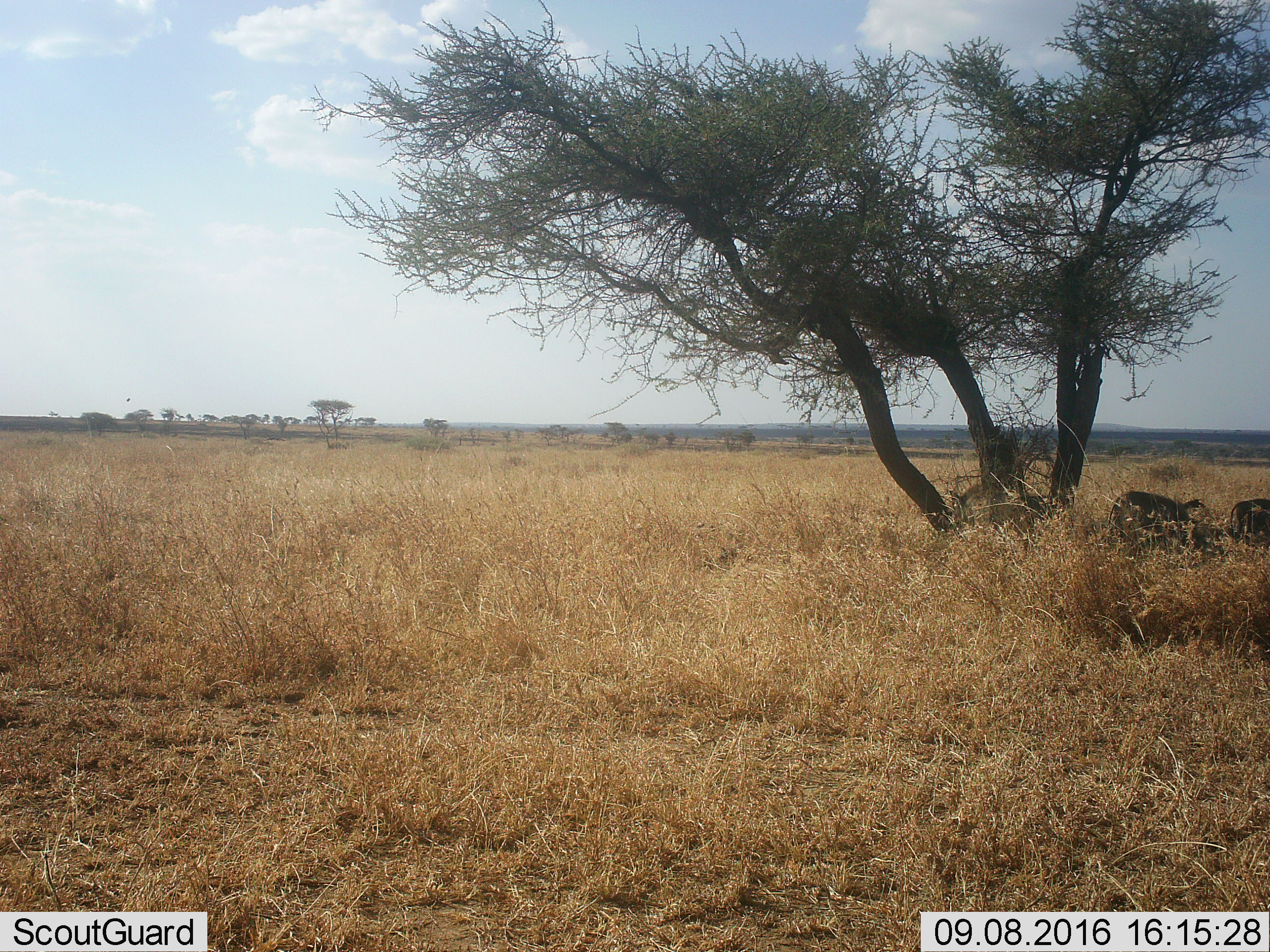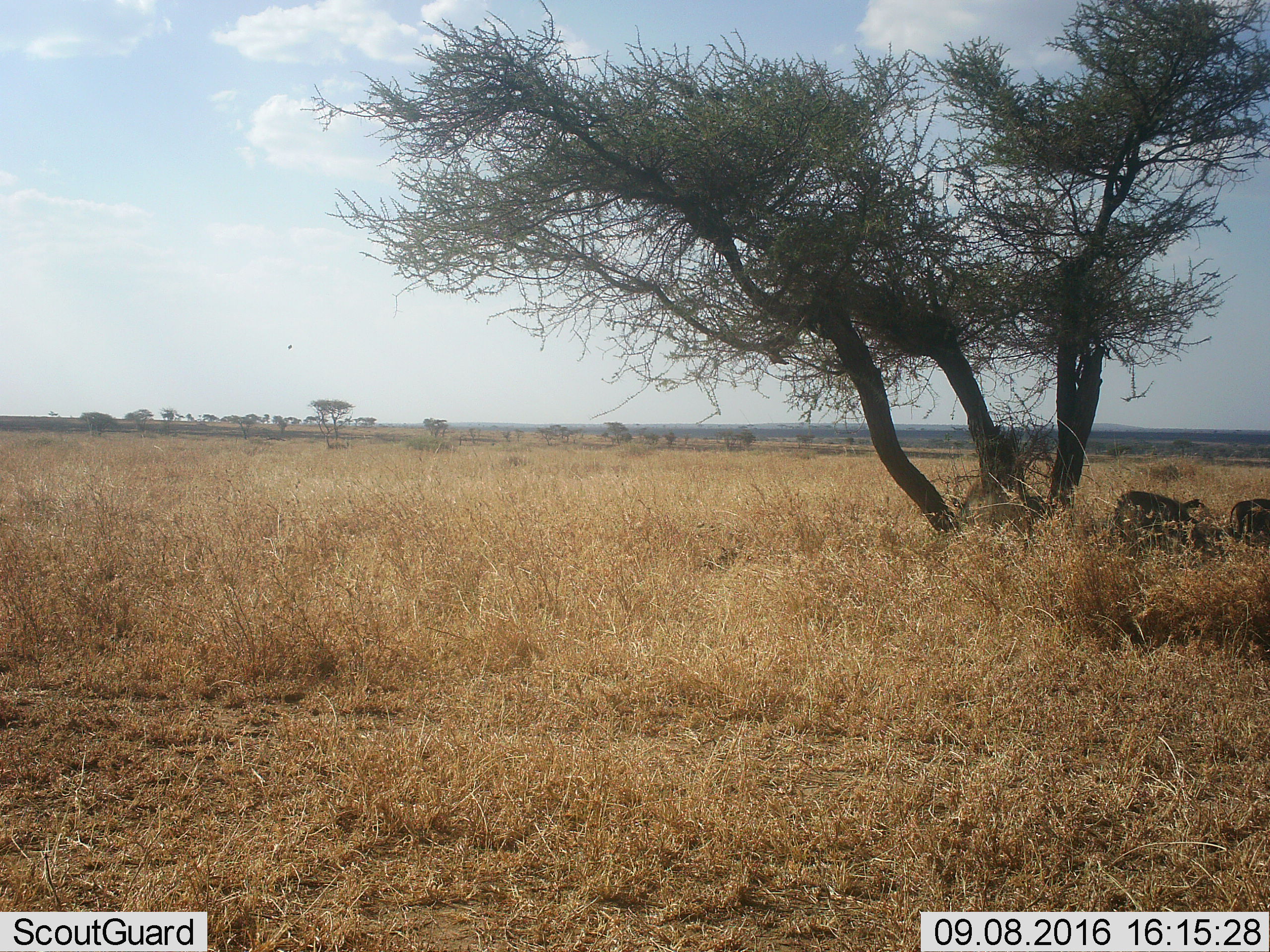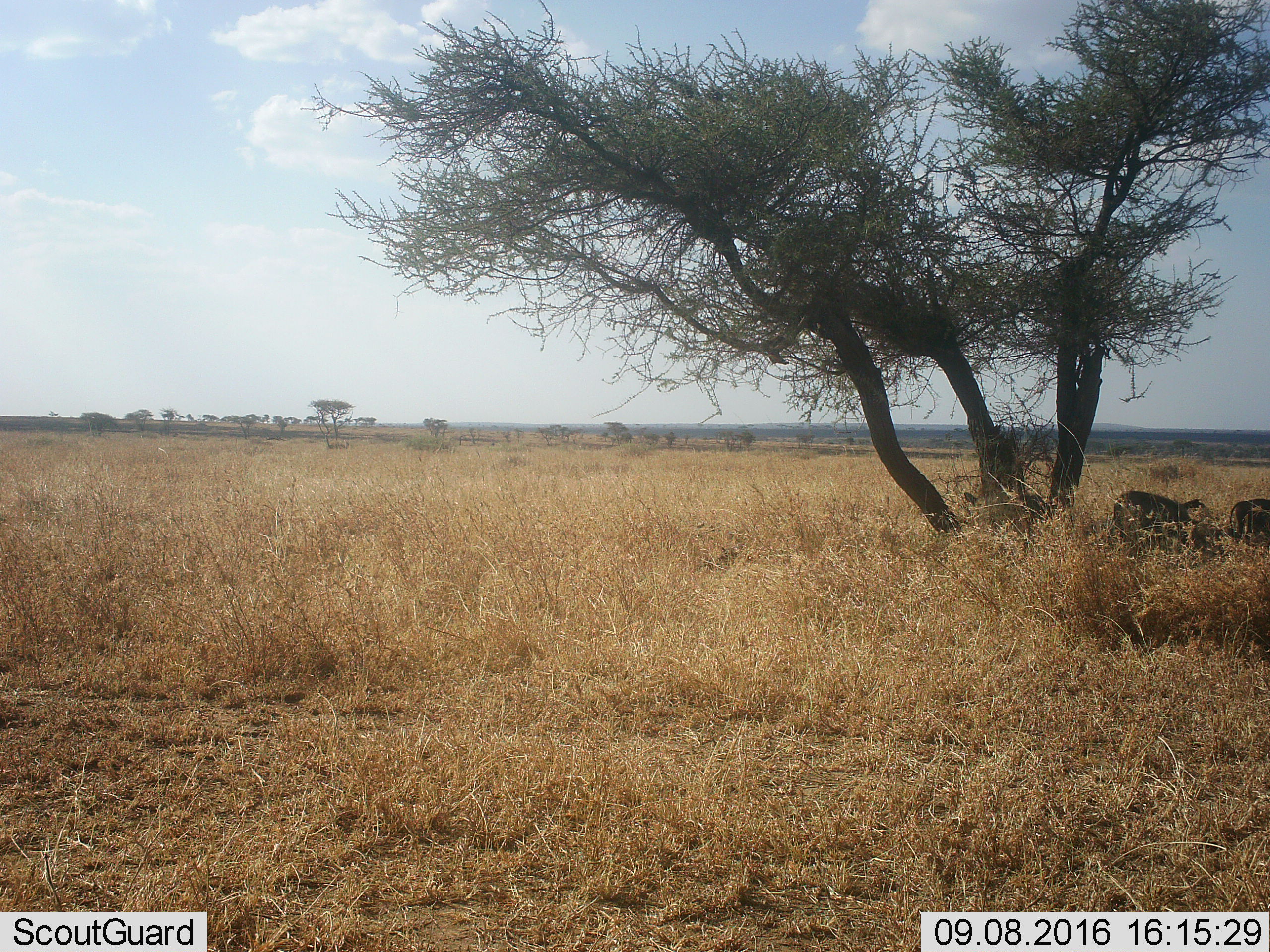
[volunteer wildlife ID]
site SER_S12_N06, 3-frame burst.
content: unidentified animal